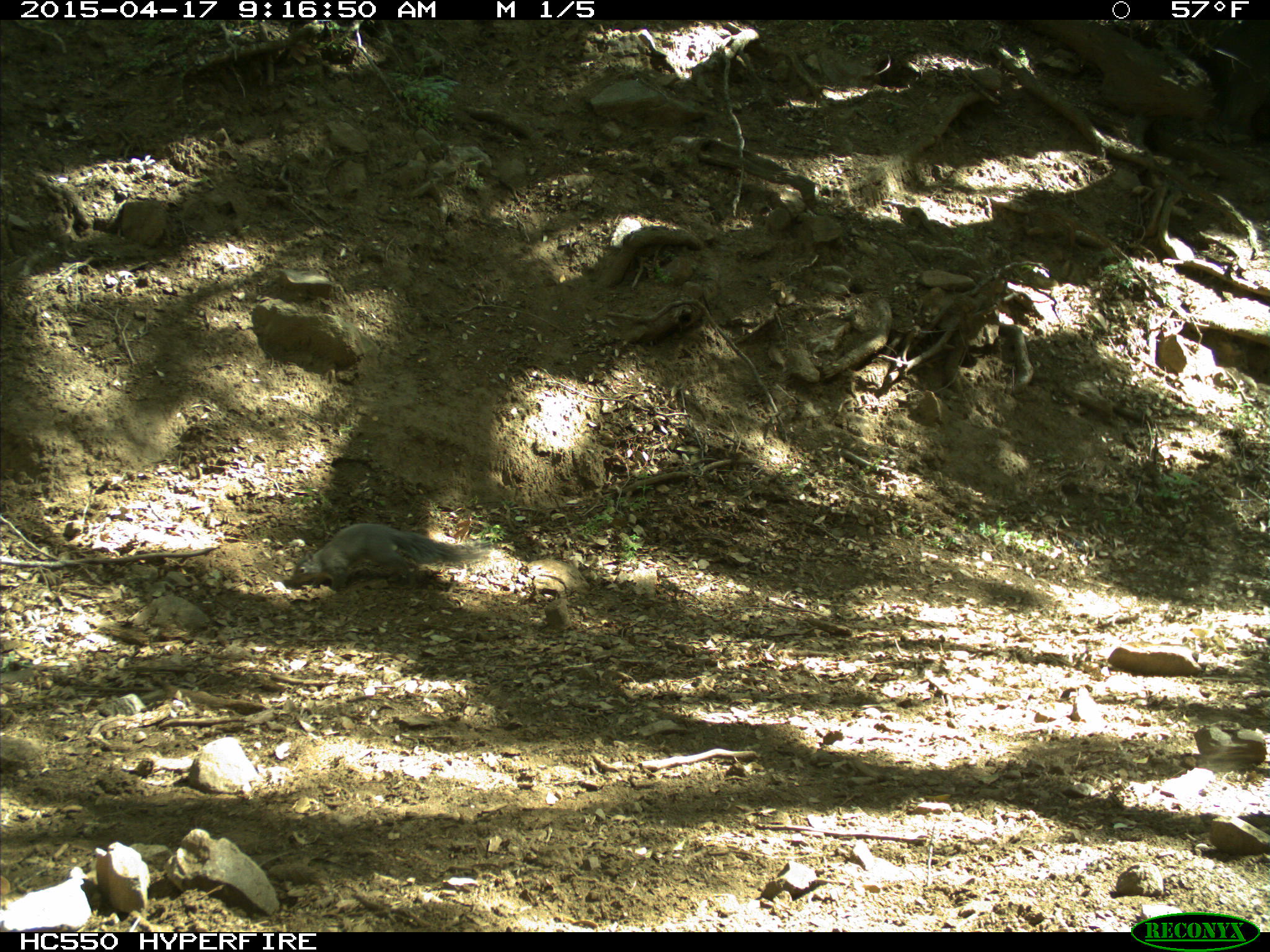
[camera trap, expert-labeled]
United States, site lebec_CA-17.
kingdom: Animalia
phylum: Chordata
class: Mammalia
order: Rodentia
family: Sciuridae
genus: Sciurus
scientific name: Sciurus carolinensis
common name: eastern gray squirrel